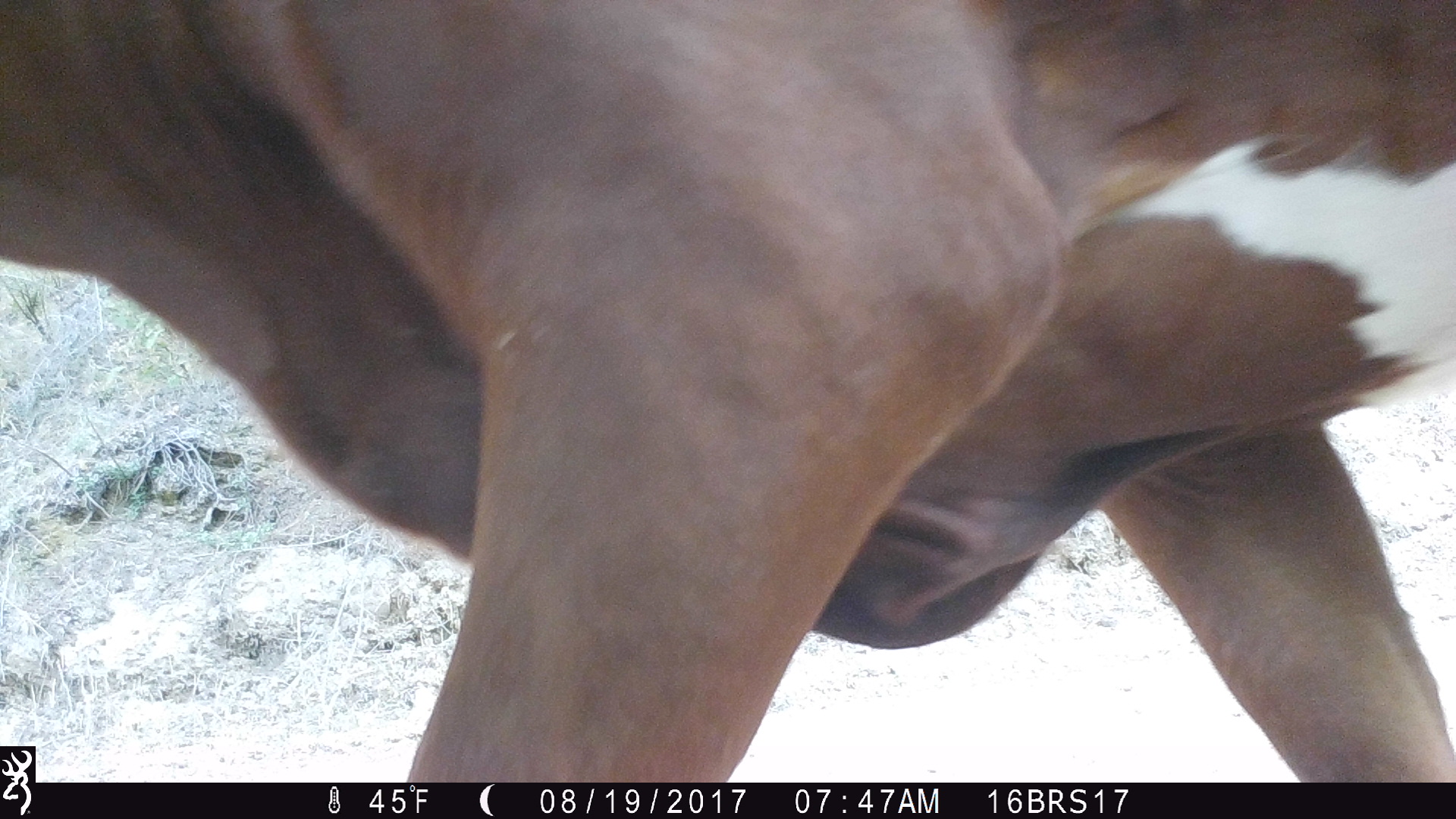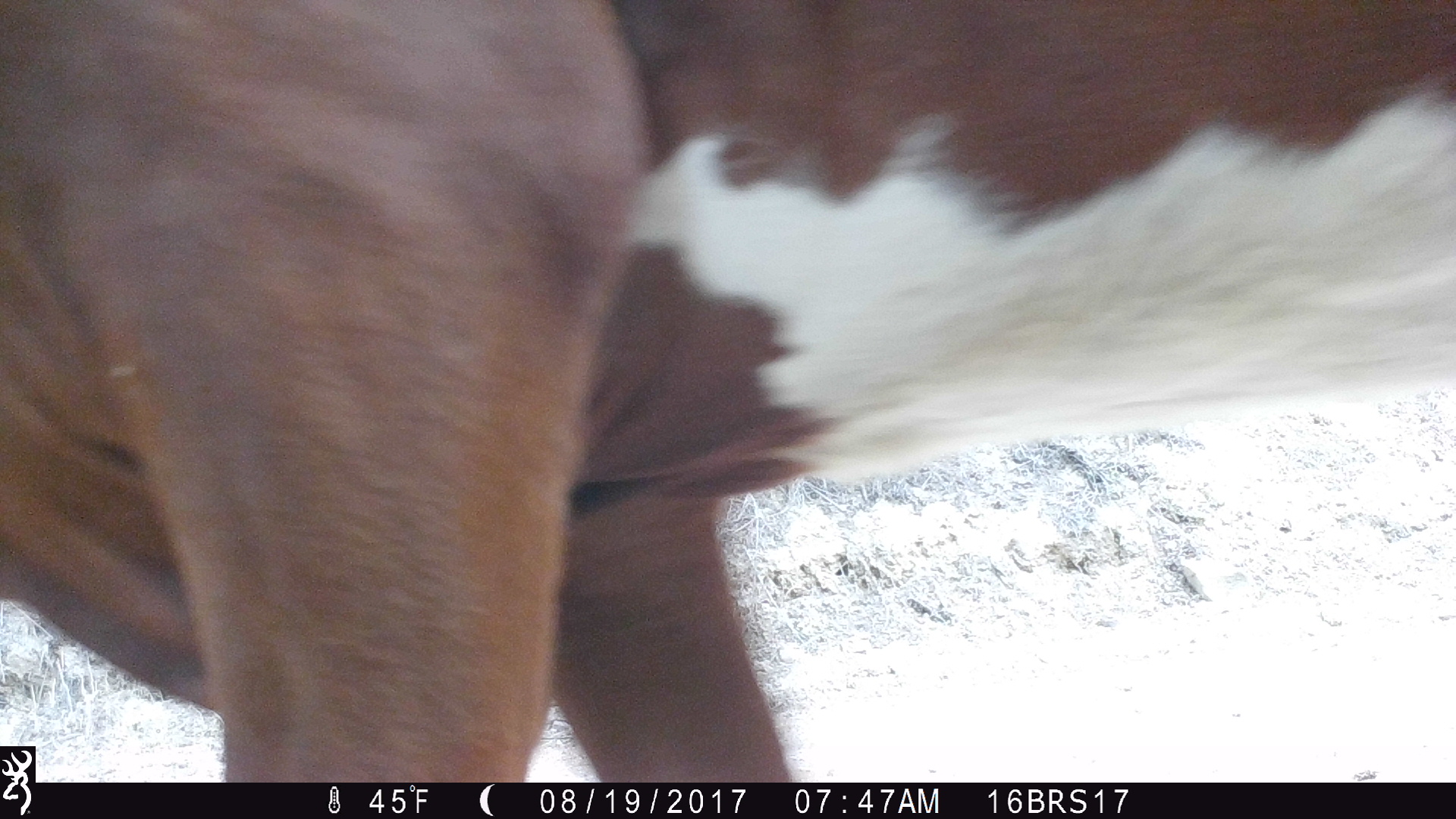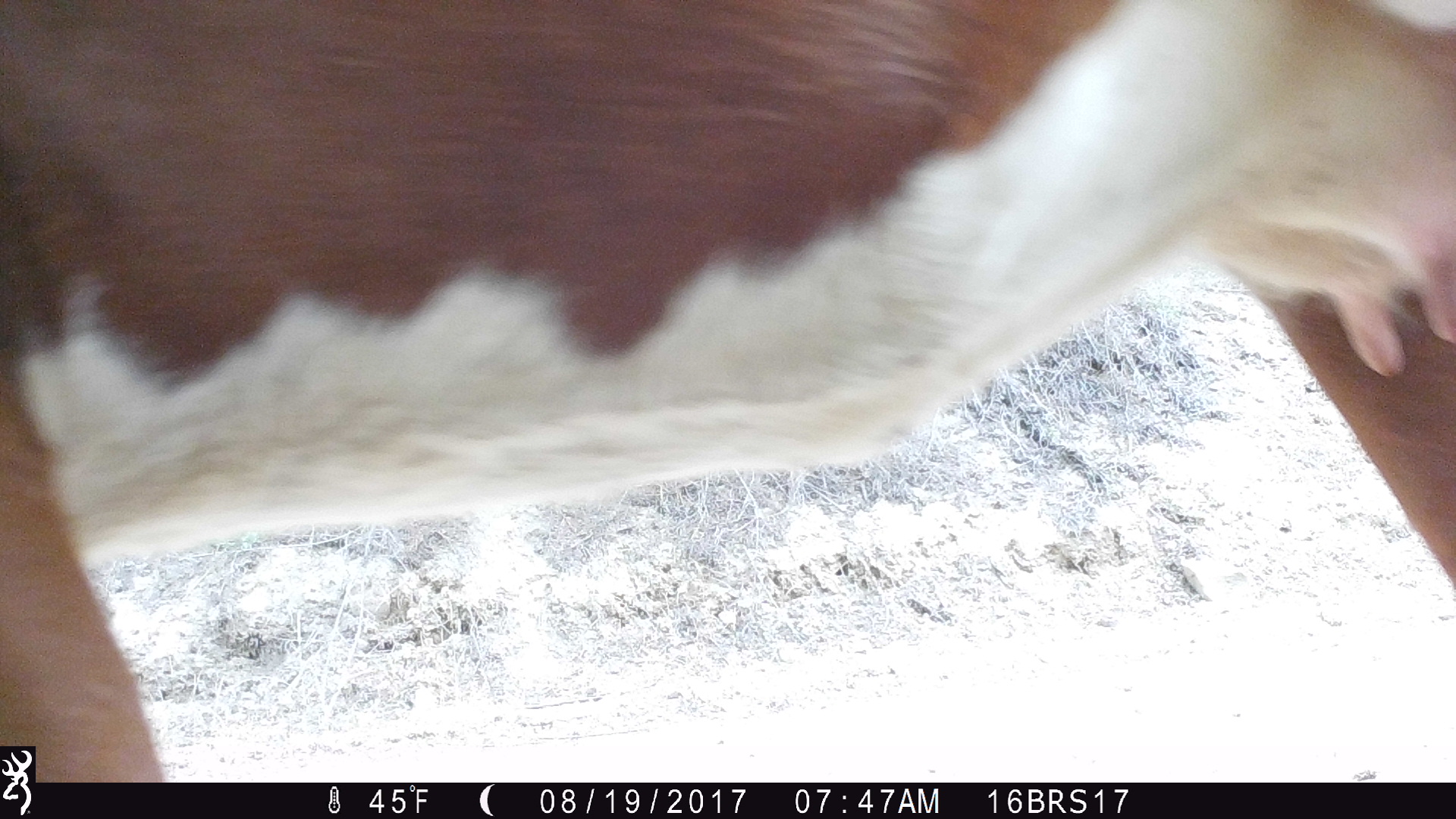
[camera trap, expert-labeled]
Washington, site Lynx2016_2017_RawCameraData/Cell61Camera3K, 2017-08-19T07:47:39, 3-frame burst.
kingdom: Animalia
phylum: Chordata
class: Mammalia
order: Artiodactyla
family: Bovidae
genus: Bos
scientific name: Bos taurus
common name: domestic cattle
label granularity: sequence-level